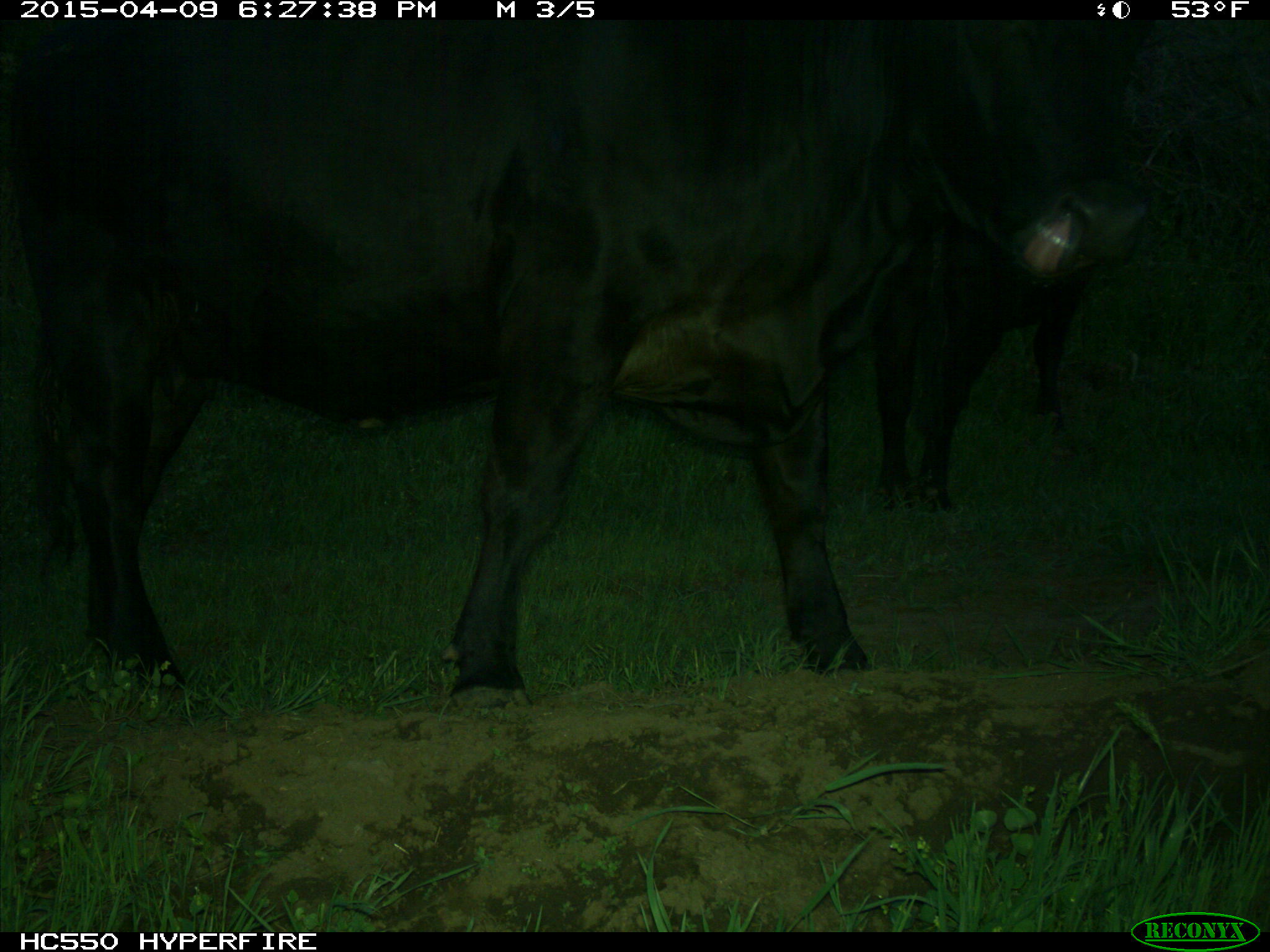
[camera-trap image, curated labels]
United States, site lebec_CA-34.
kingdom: Animalia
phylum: Chordata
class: Mammalia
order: Artiodactyla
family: Bovidae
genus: Bos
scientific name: Bos taurus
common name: domestic cow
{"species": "Bos taurus (domestic cow)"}